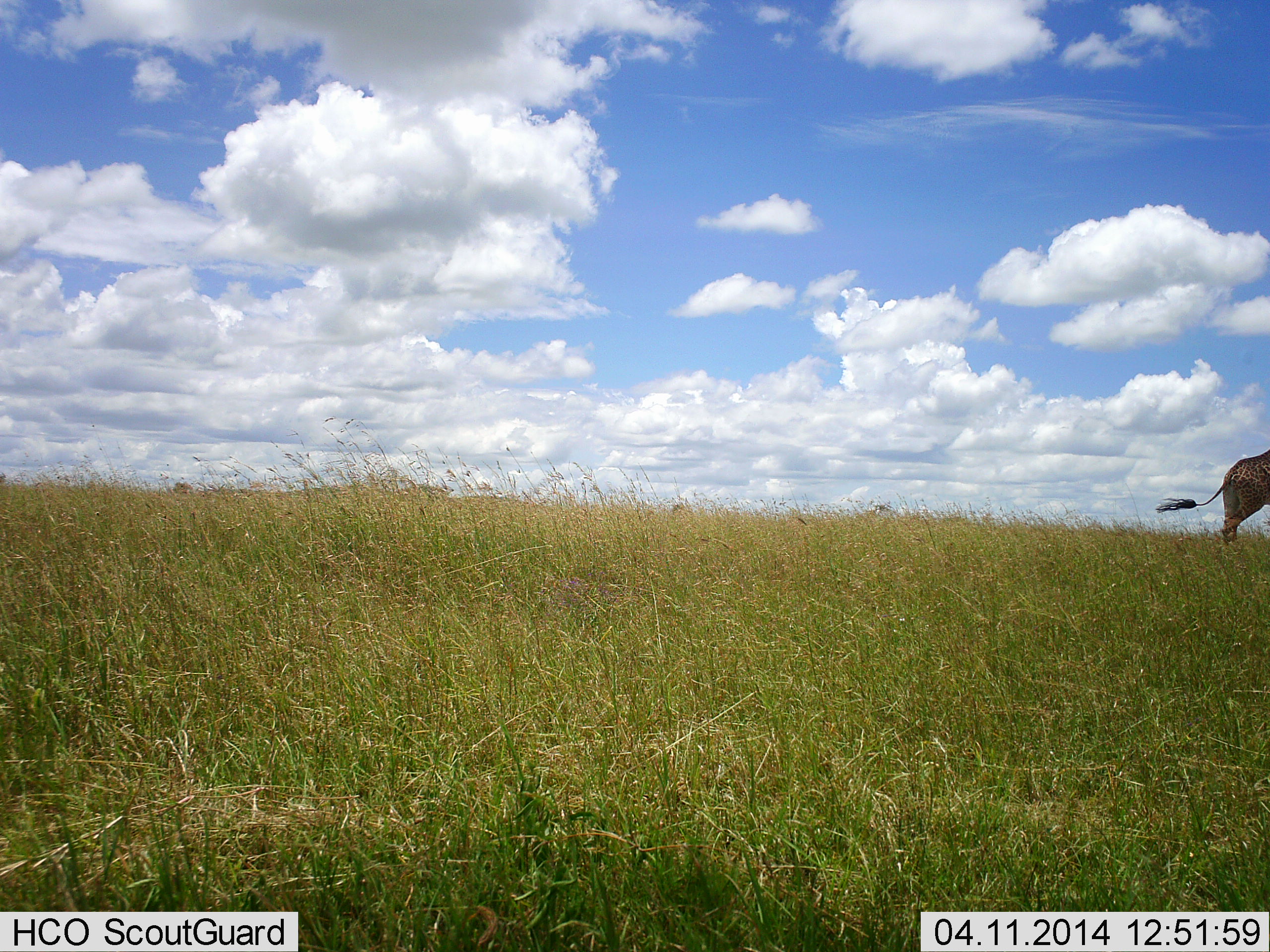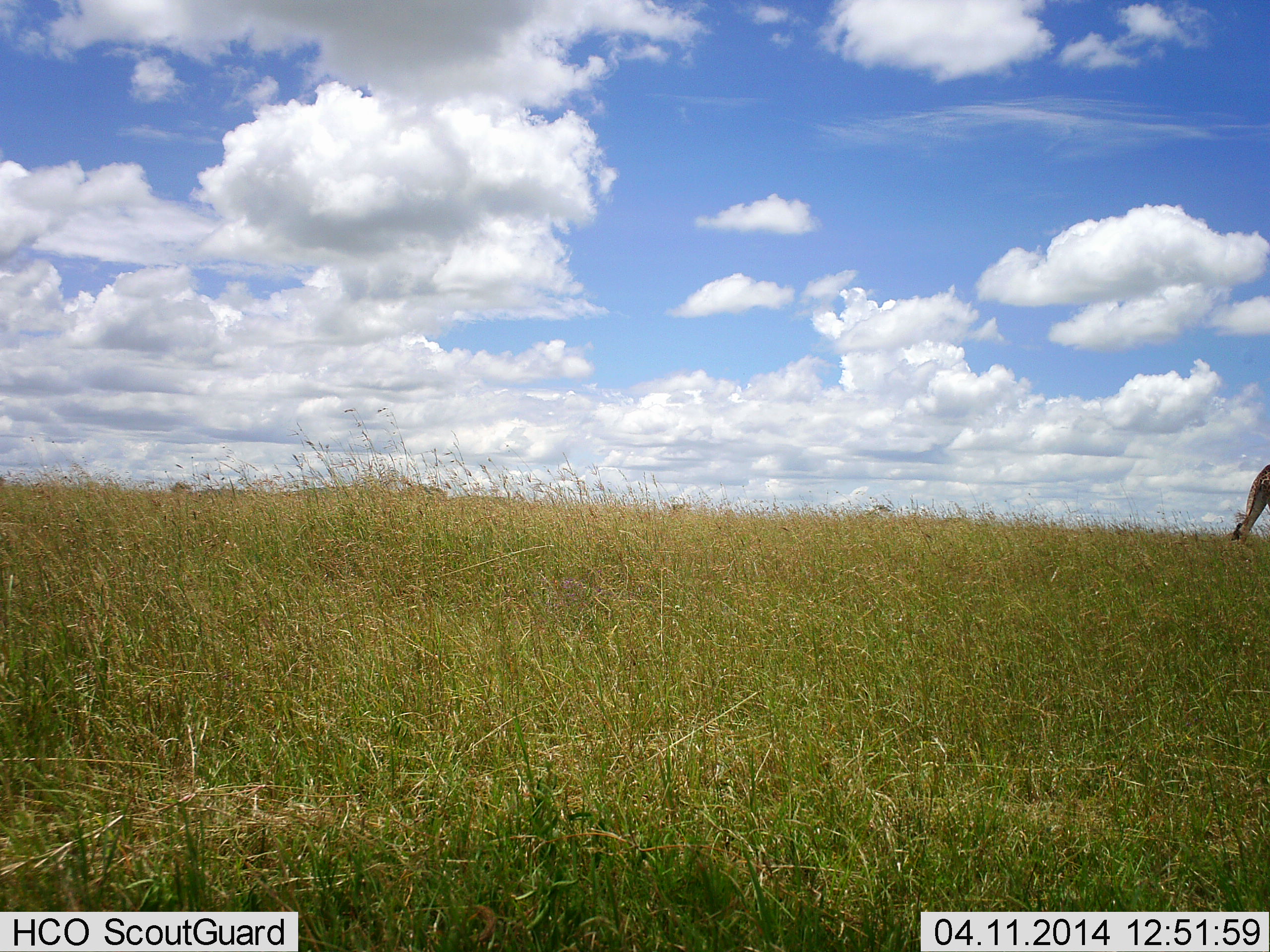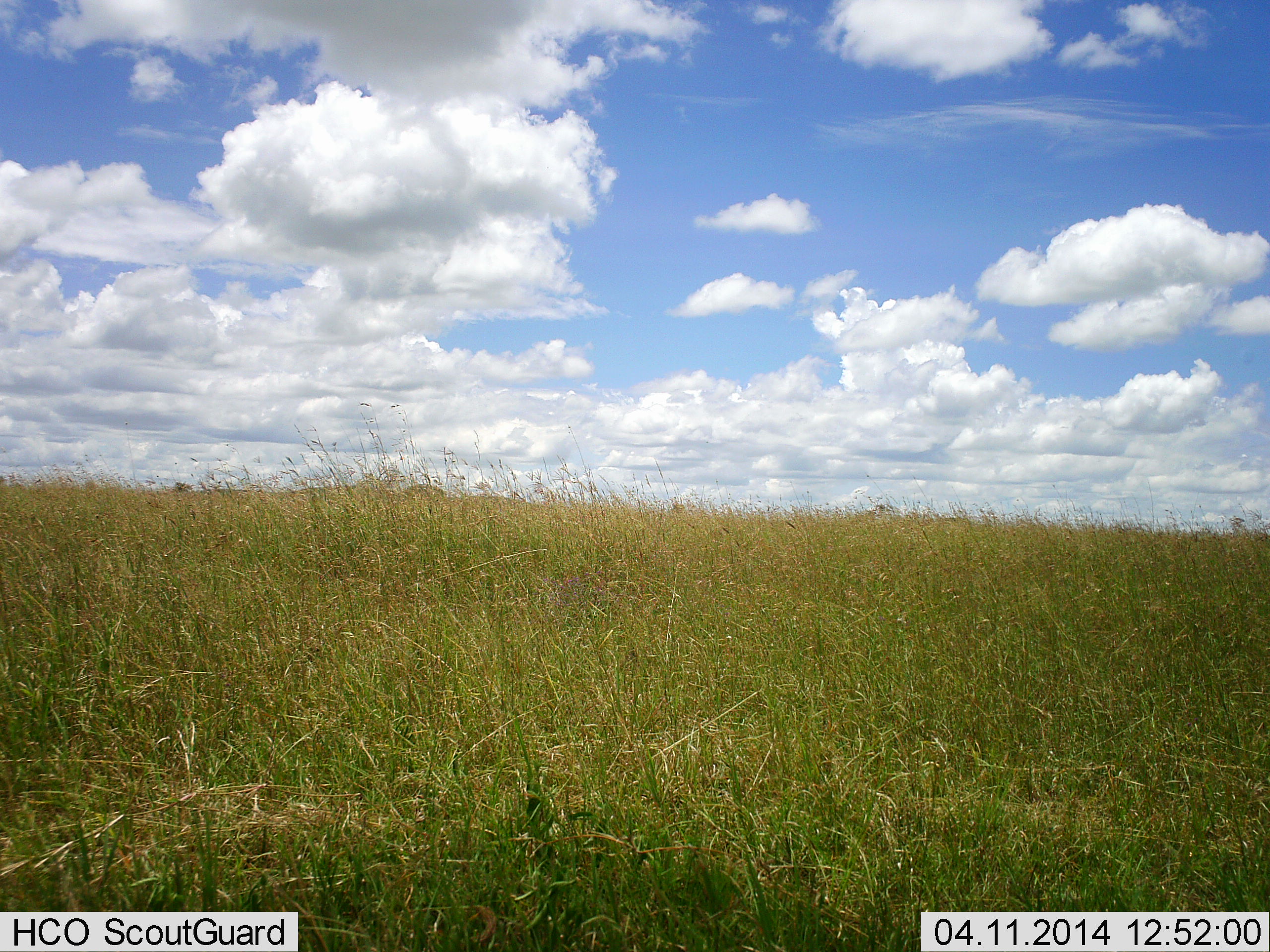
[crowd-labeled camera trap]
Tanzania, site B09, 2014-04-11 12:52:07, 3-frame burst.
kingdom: Animalia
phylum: Chordata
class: Mammalia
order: Artiodactyla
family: Giraffidae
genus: Giraffa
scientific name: Giraffa camelopardalis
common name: giraffe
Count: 1.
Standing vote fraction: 0%.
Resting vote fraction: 0%.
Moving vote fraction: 90%.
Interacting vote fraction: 0%.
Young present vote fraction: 0%.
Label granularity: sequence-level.